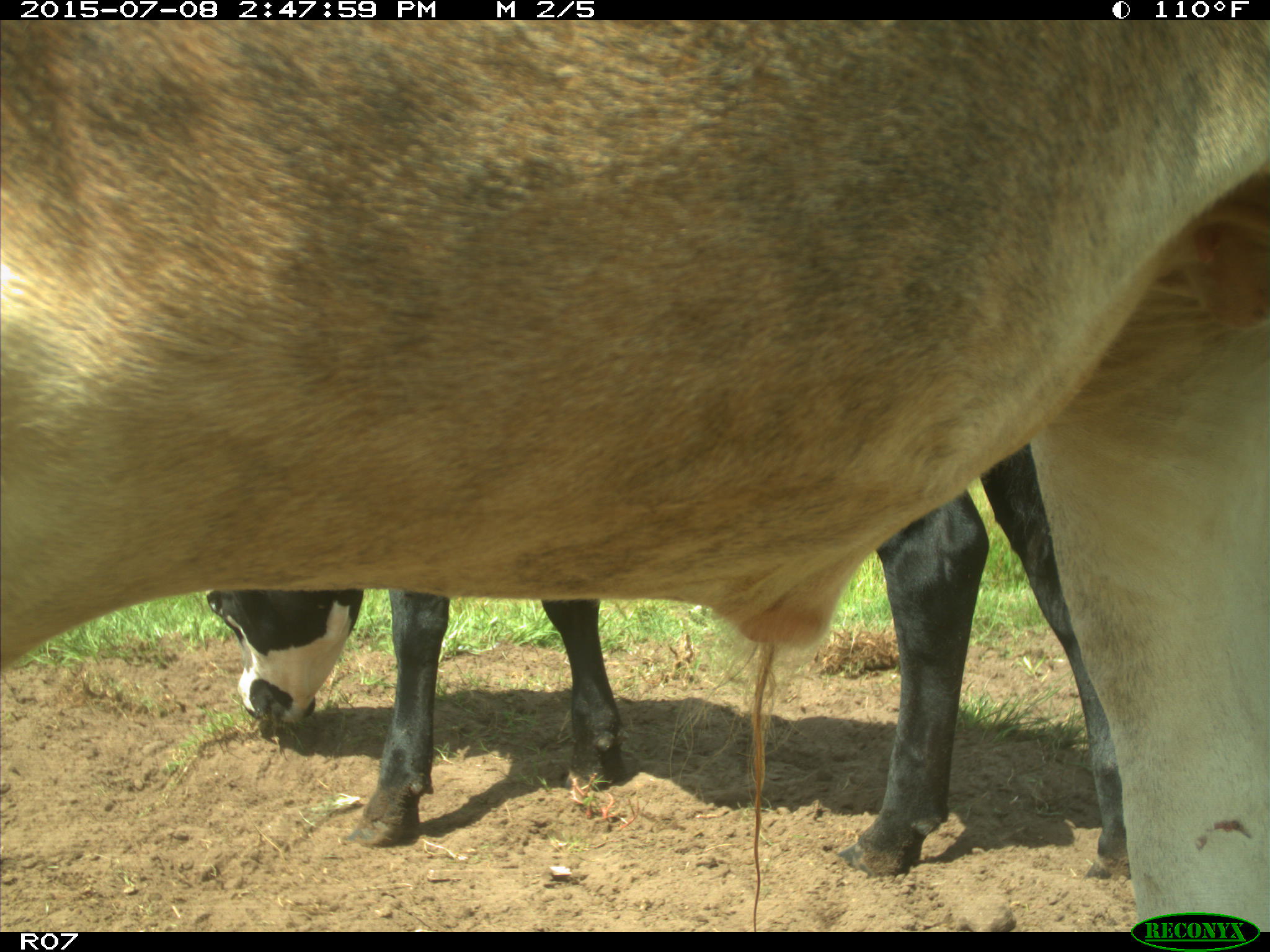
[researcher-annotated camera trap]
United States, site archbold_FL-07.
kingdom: Animalia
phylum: Chordata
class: Mammalia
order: Artiodactyla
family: Bovidae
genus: Bos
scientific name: Bos taurus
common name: domestic cow